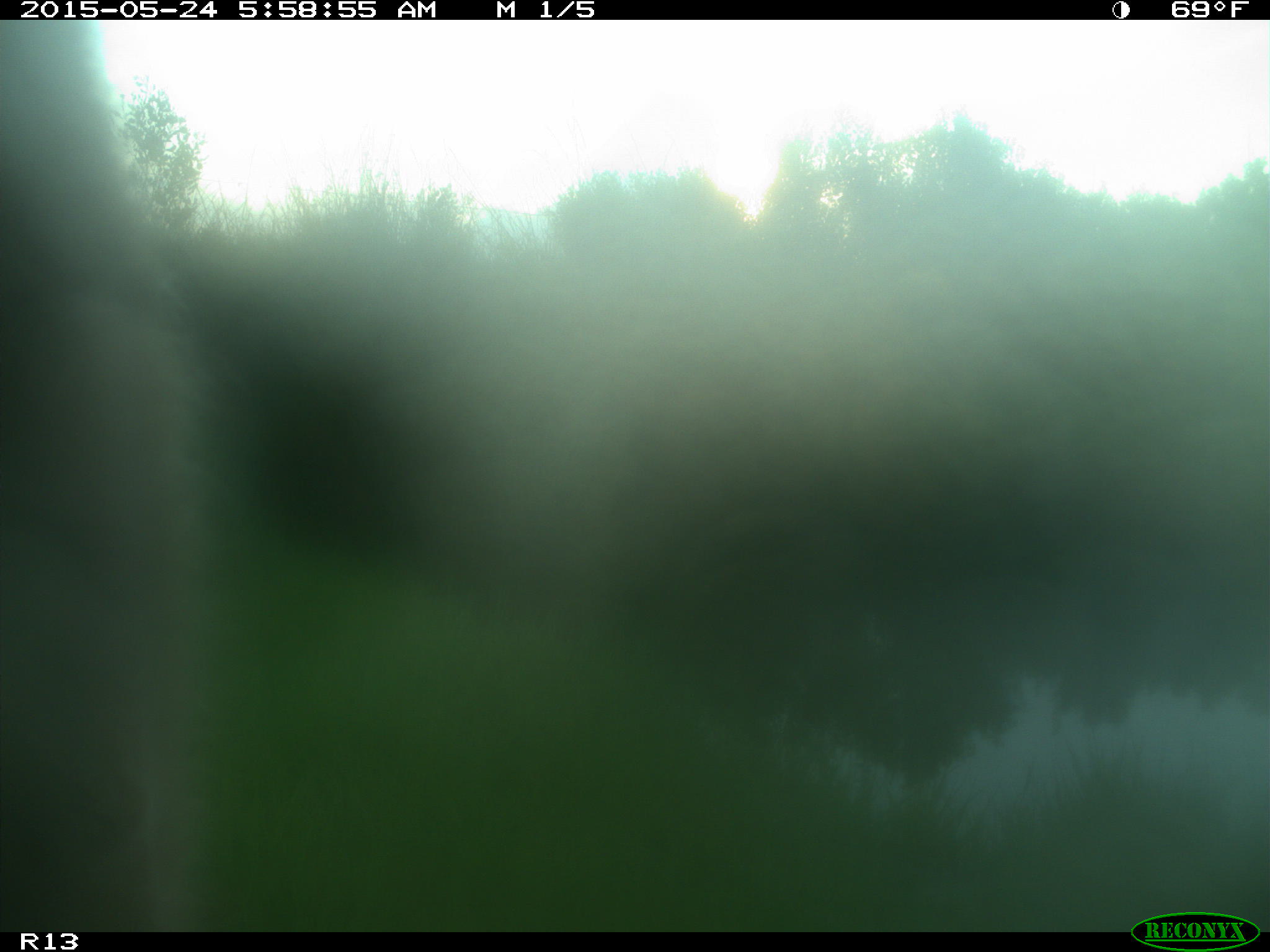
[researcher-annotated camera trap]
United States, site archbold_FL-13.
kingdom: Animalia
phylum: Chordata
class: Mammalia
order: Artiodactyla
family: Bovidae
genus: Bos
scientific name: Bos taurus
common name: domestic cow